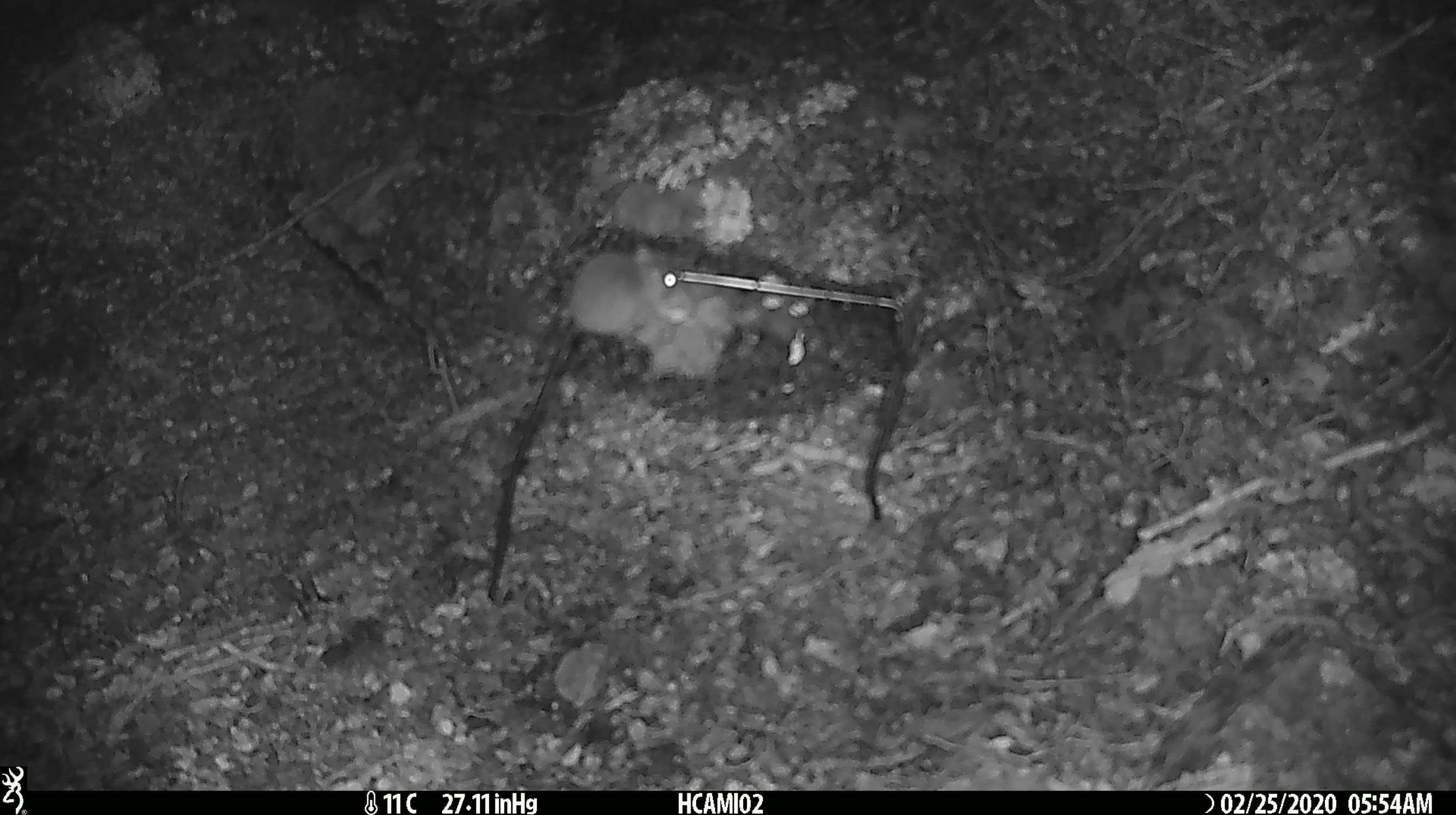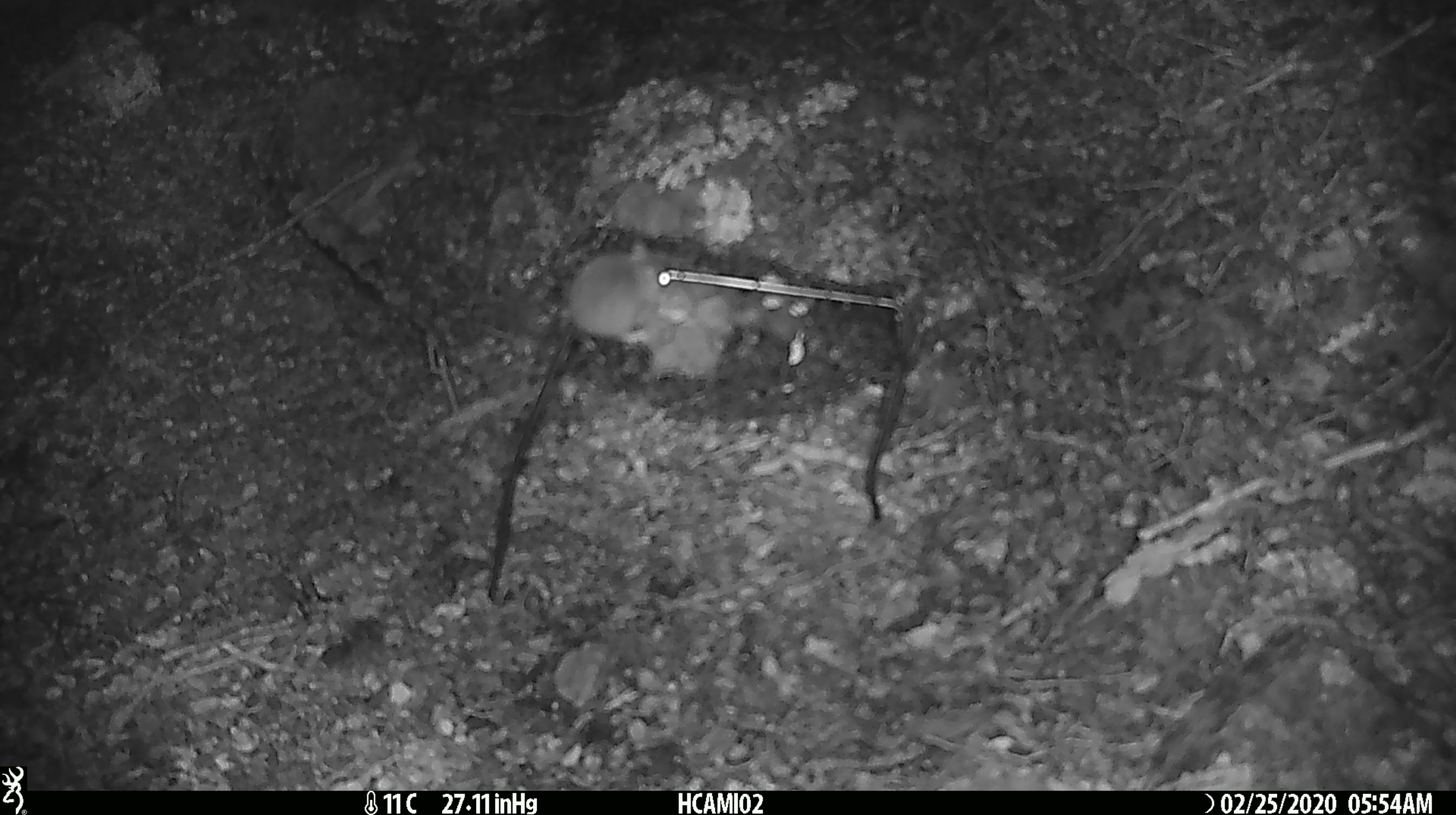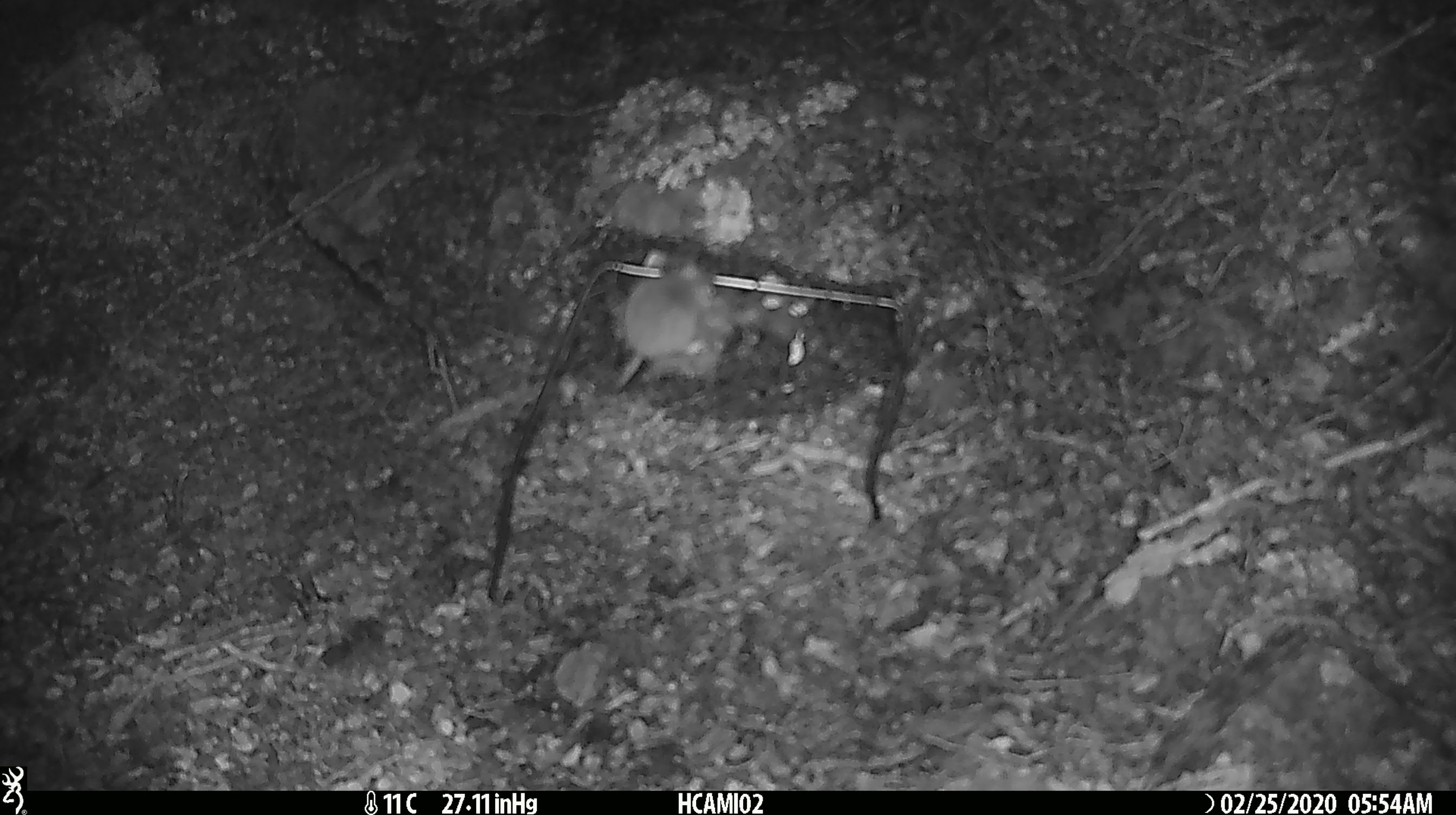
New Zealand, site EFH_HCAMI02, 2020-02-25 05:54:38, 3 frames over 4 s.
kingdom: Animalia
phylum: Chordata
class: Mammalia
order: Rodentia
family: Muridae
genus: Mus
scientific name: Mus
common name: mouse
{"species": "mouse (Mus)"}